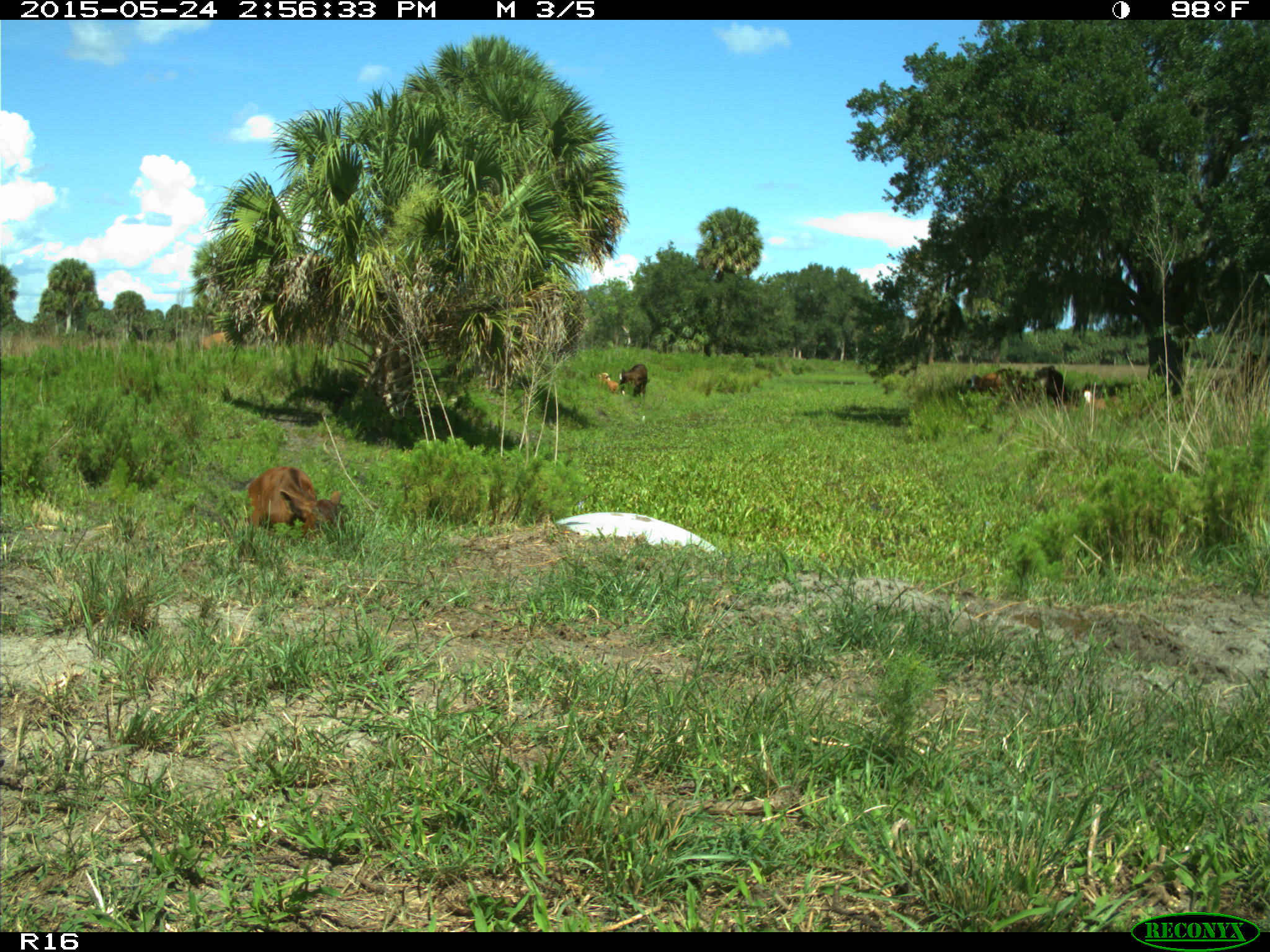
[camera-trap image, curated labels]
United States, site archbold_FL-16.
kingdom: Animalia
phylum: Chordata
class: Mammalia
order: Artiodactyla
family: Bovidae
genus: Bos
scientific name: Bos taurus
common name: domestic cow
Bos taurus (domestic cow).